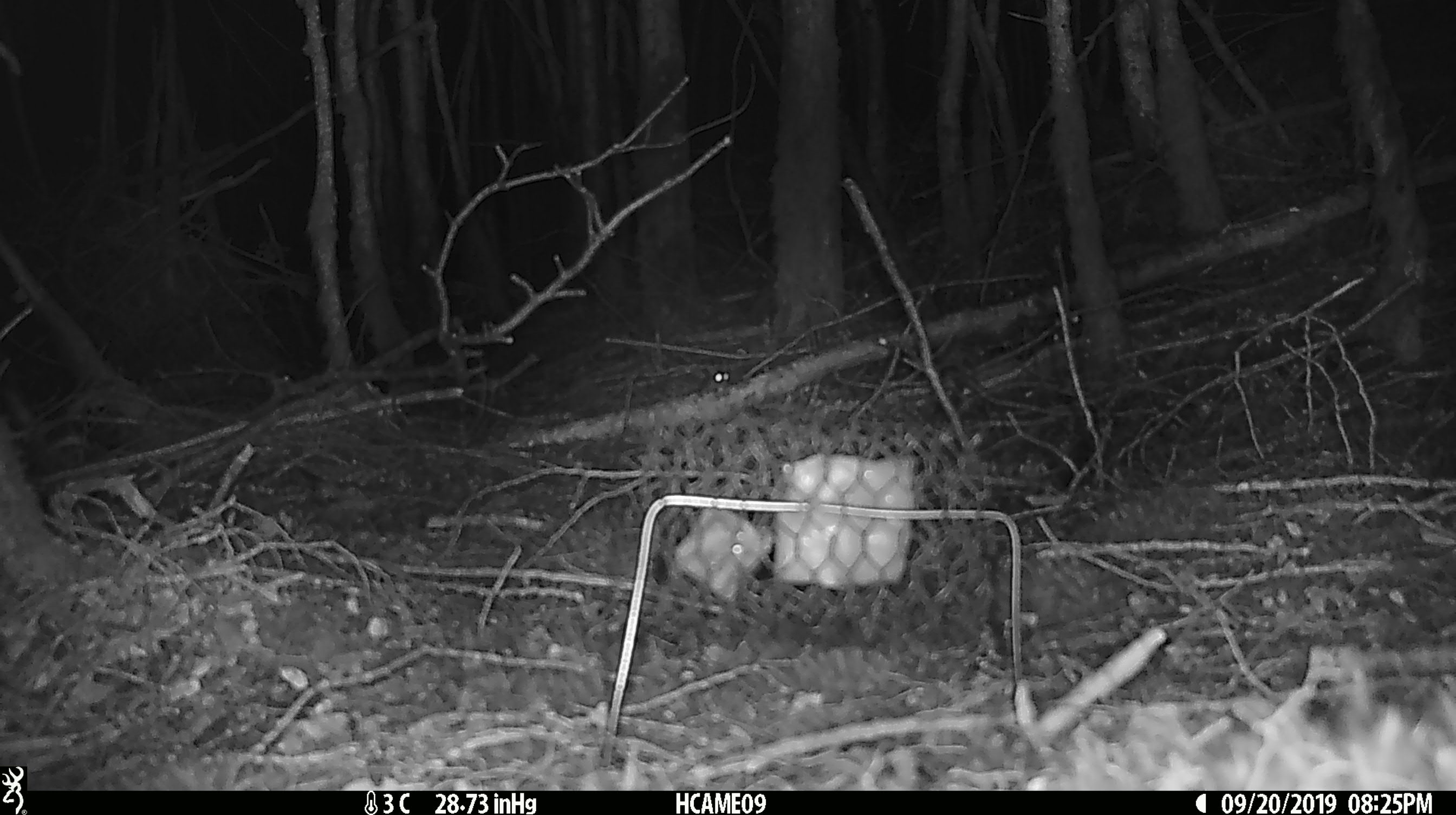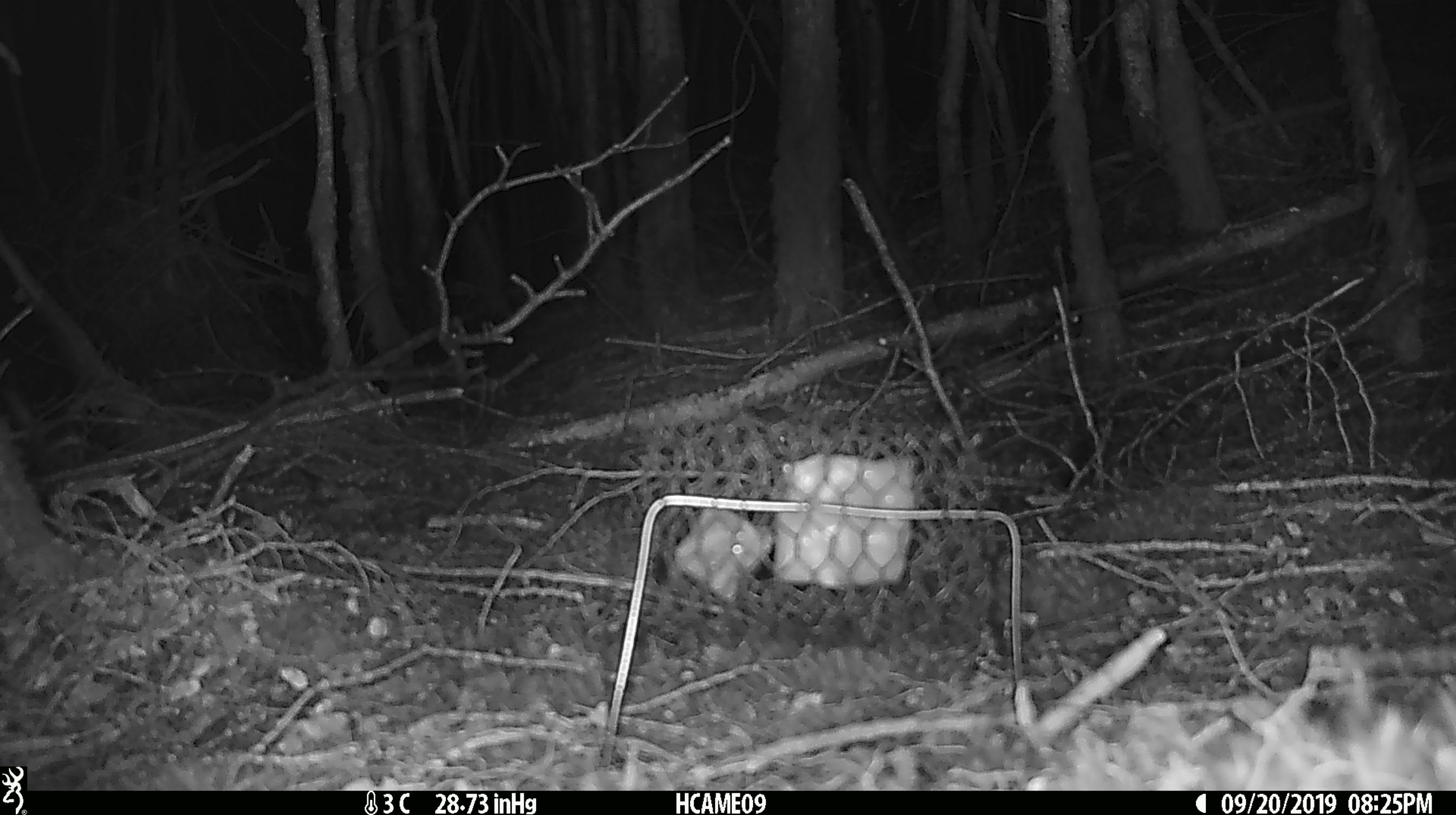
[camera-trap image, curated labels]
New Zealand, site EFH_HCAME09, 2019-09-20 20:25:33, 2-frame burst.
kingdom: Animalia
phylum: Chordata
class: Mammalia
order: Rodentia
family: Muridae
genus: Mus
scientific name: Mus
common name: mouse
Mouse (Mus).